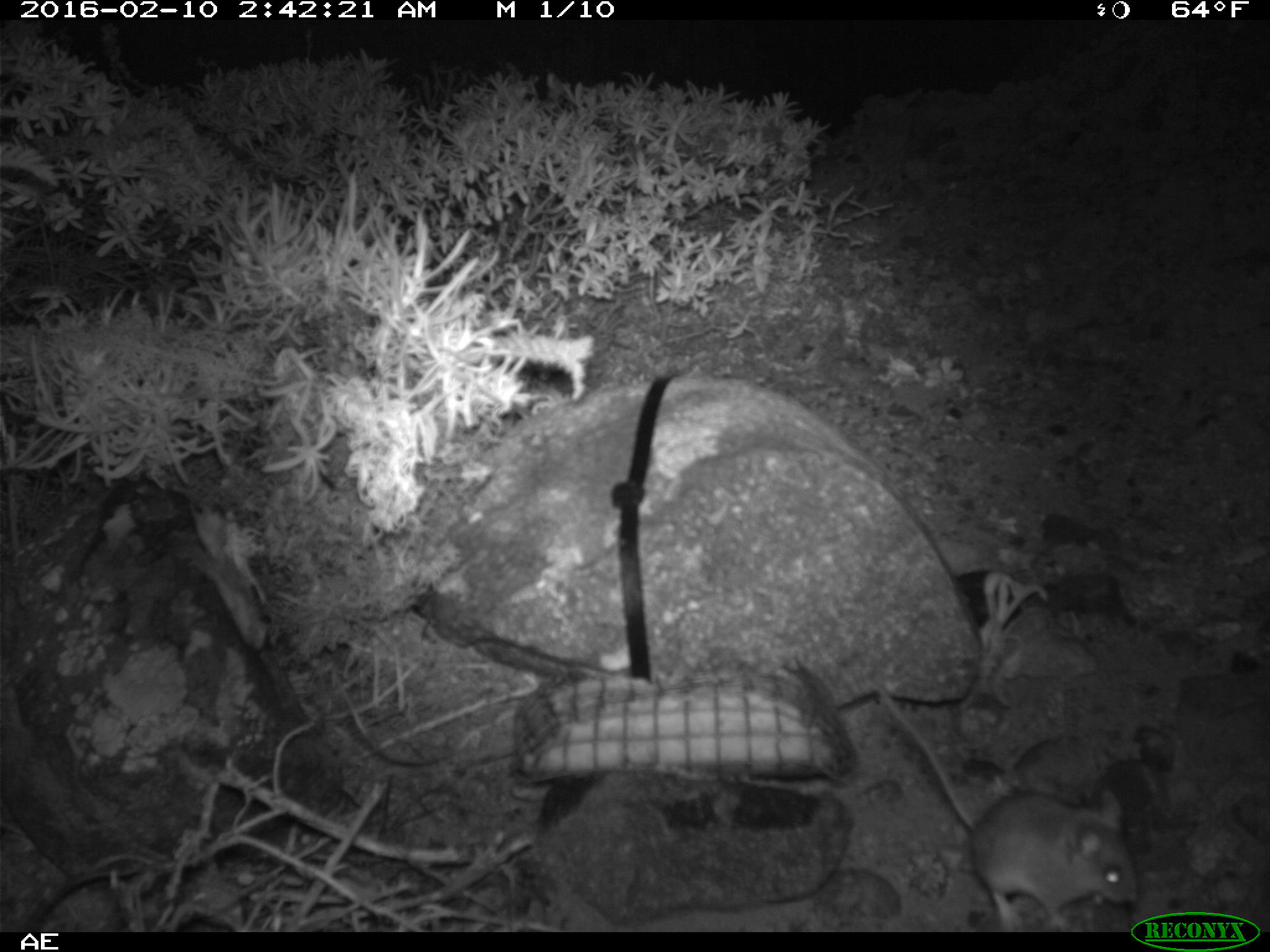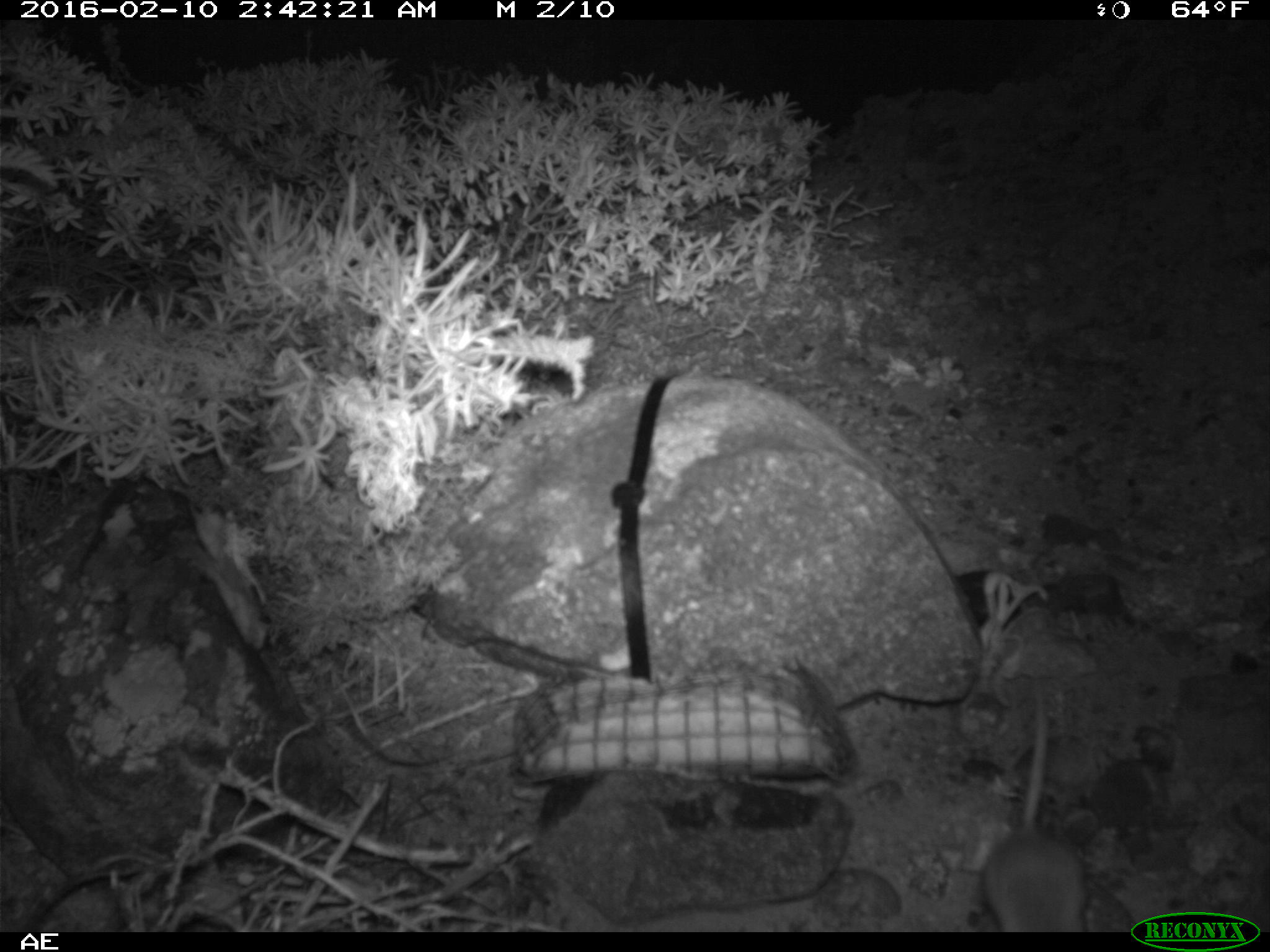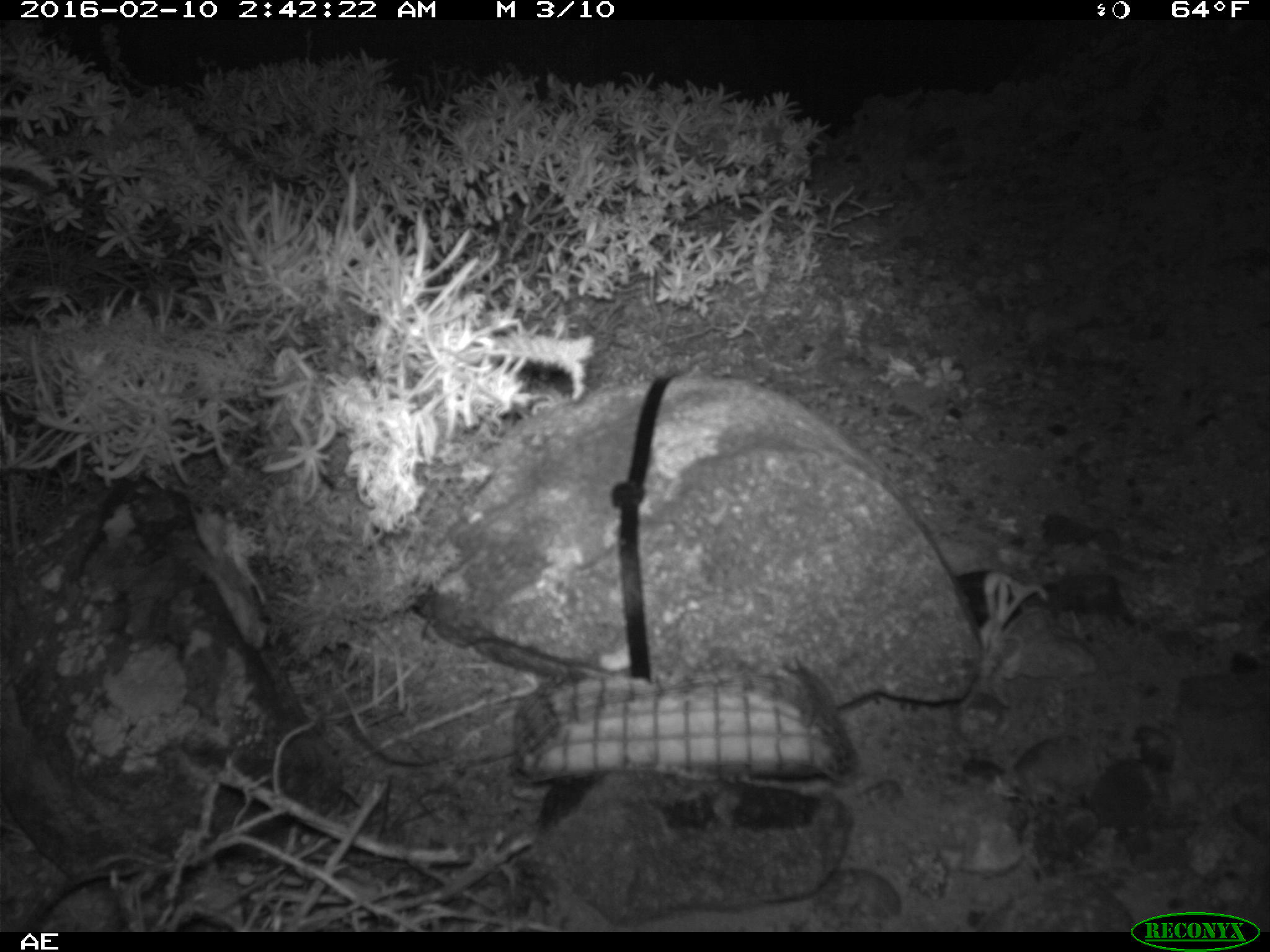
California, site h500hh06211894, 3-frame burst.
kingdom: Animalia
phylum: Chordata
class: Mammalia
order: Rodentia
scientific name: Rodentia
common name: rodent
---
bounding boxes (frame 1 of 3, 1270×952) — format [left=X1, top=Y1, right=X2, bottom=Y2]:
rodent: [left=872, top=682, right=1140, bottom=928]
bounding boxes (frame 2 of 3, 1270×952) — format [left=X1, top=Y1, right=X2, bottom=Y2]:
rodent: [left=983, top=679, right=1086, bottom=932]